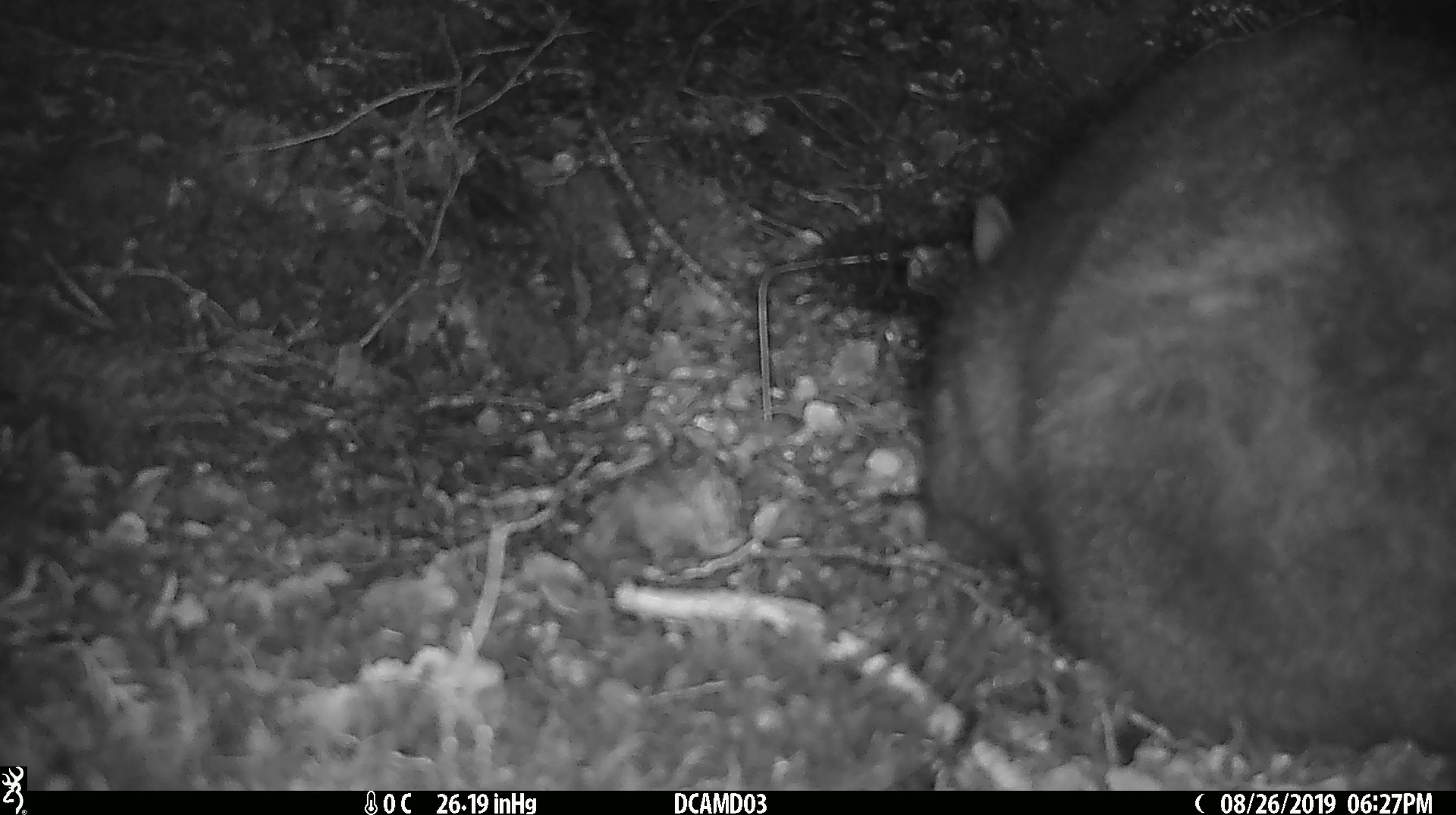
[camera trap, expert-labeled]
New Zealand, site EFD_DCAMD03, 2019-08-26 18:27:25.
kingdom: Animalia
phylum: Chordata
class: Mammalia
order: Diprotodontia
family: Phalangeridae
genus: Trichosurus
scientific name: Trichosurus vulpecula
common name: common brushtail possum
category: possum